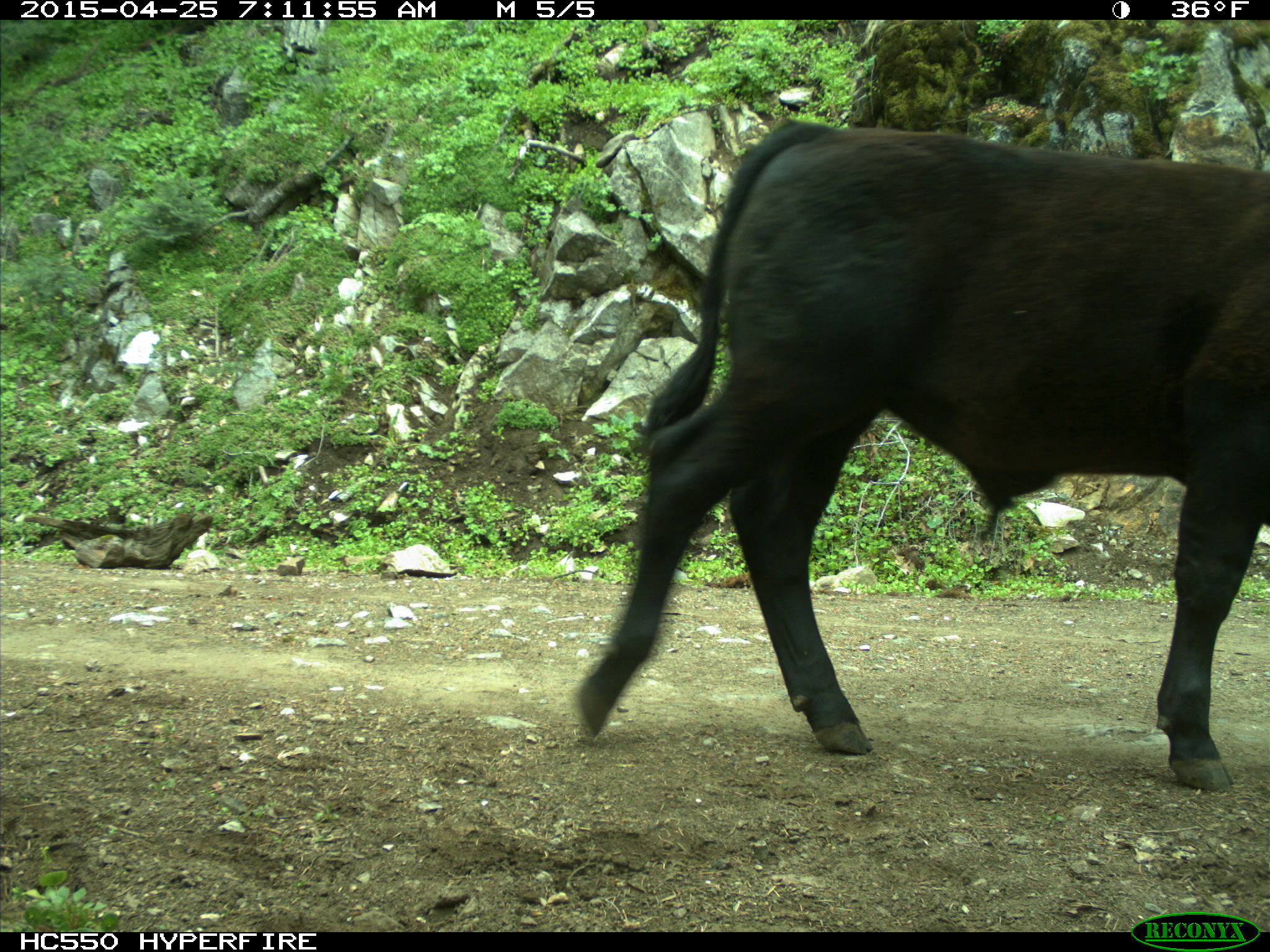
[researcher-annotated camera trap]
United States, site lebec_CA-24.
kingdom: Animalia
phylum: Chordata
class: Mammalia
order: Artiodactyla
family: Bovidae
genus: Bos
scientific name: Bos taurus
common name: domestic cow